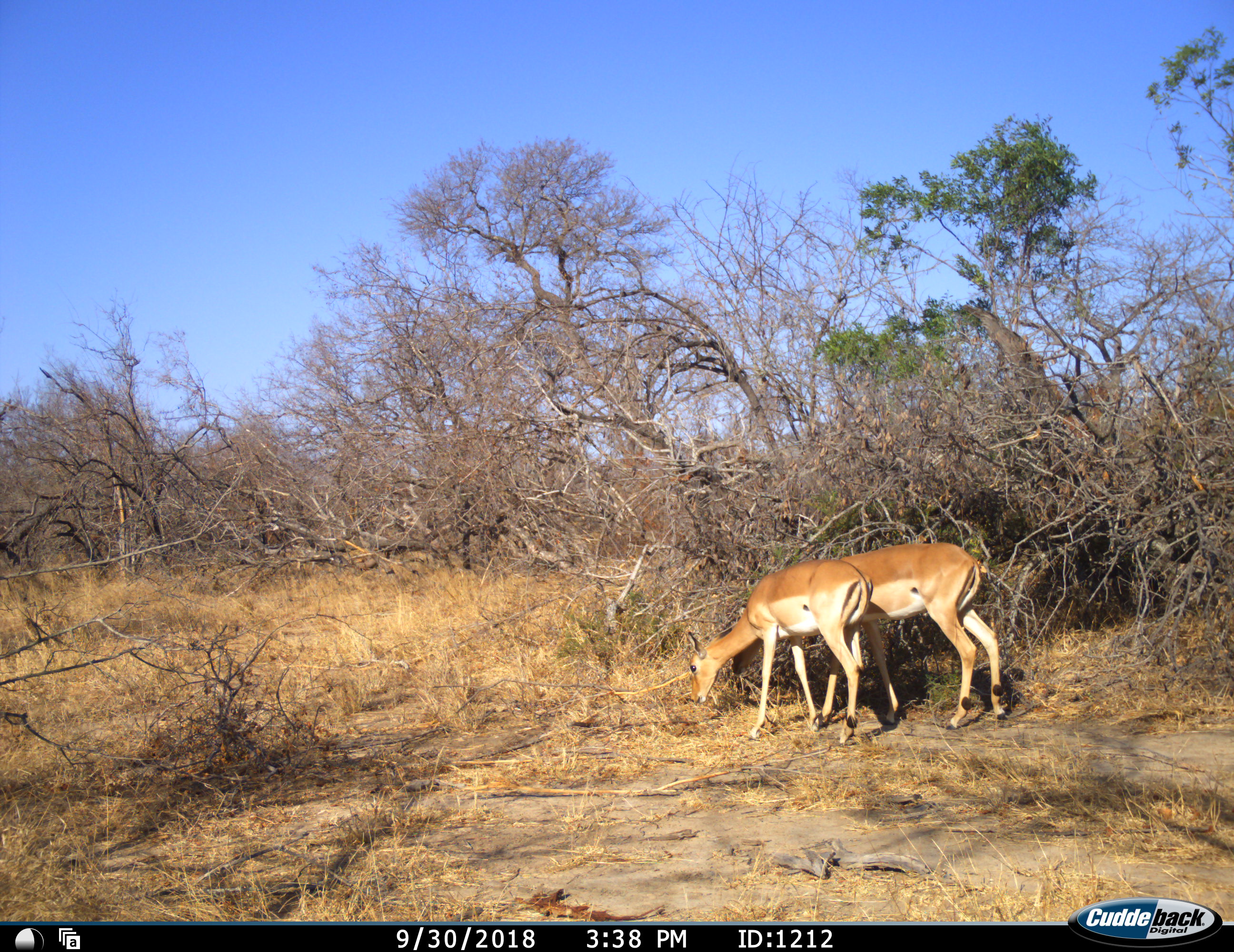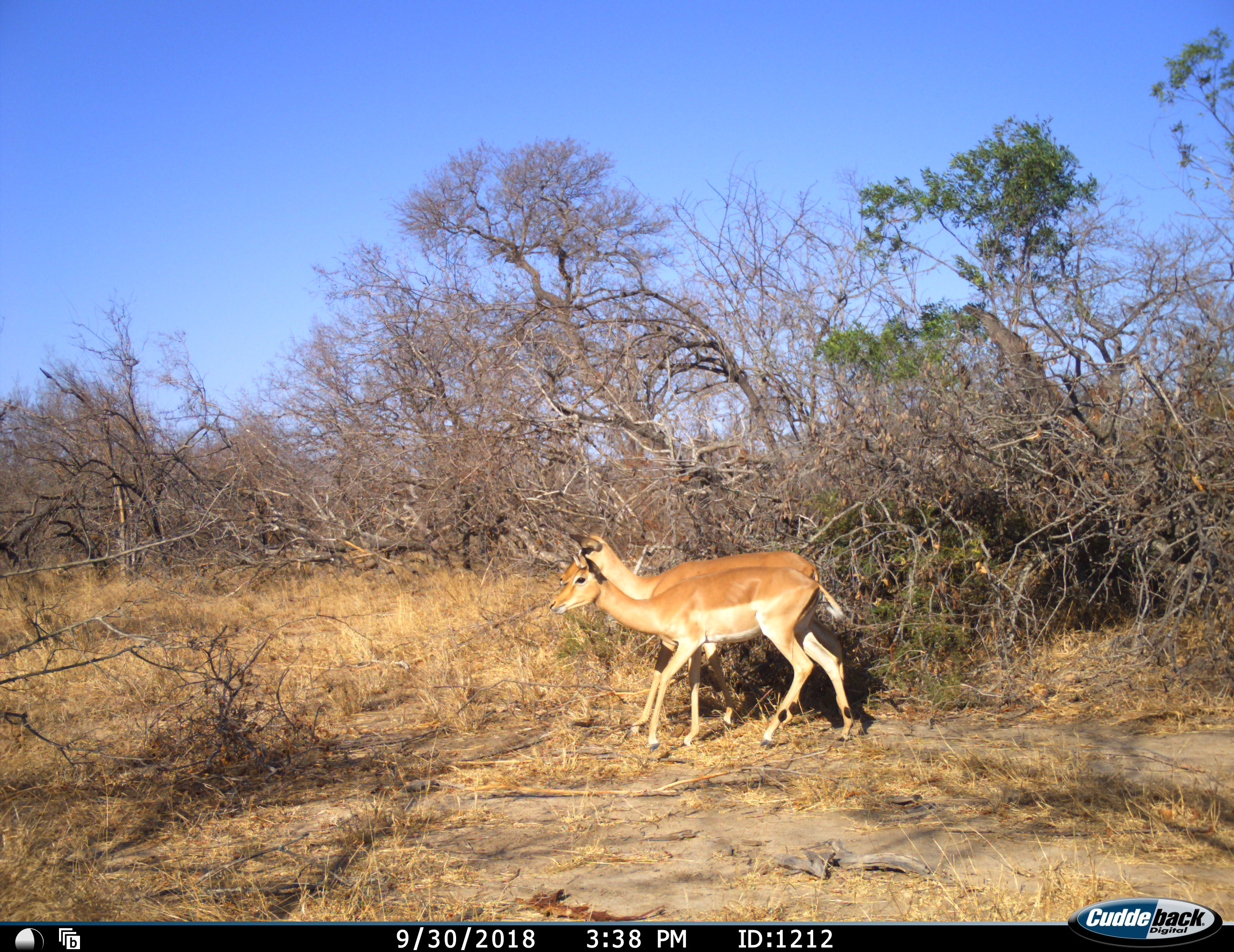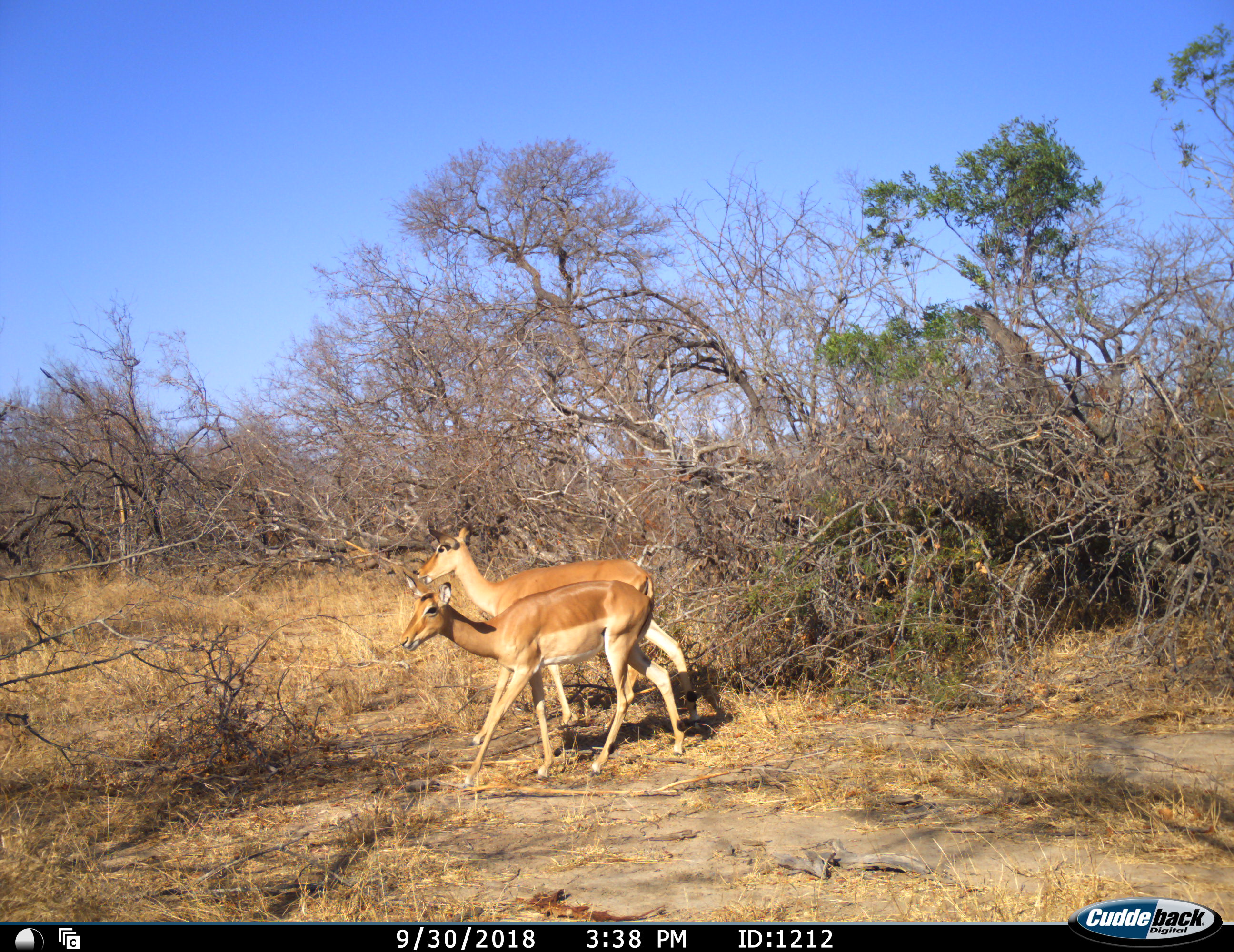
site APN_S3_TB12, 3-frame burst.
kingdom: Animalia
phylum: Chordata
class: Mammalia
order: Artiodactyla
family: Bovidae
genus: Aepyceros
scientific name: Aepyceros melampus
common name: impala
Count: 2.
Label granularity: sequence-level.